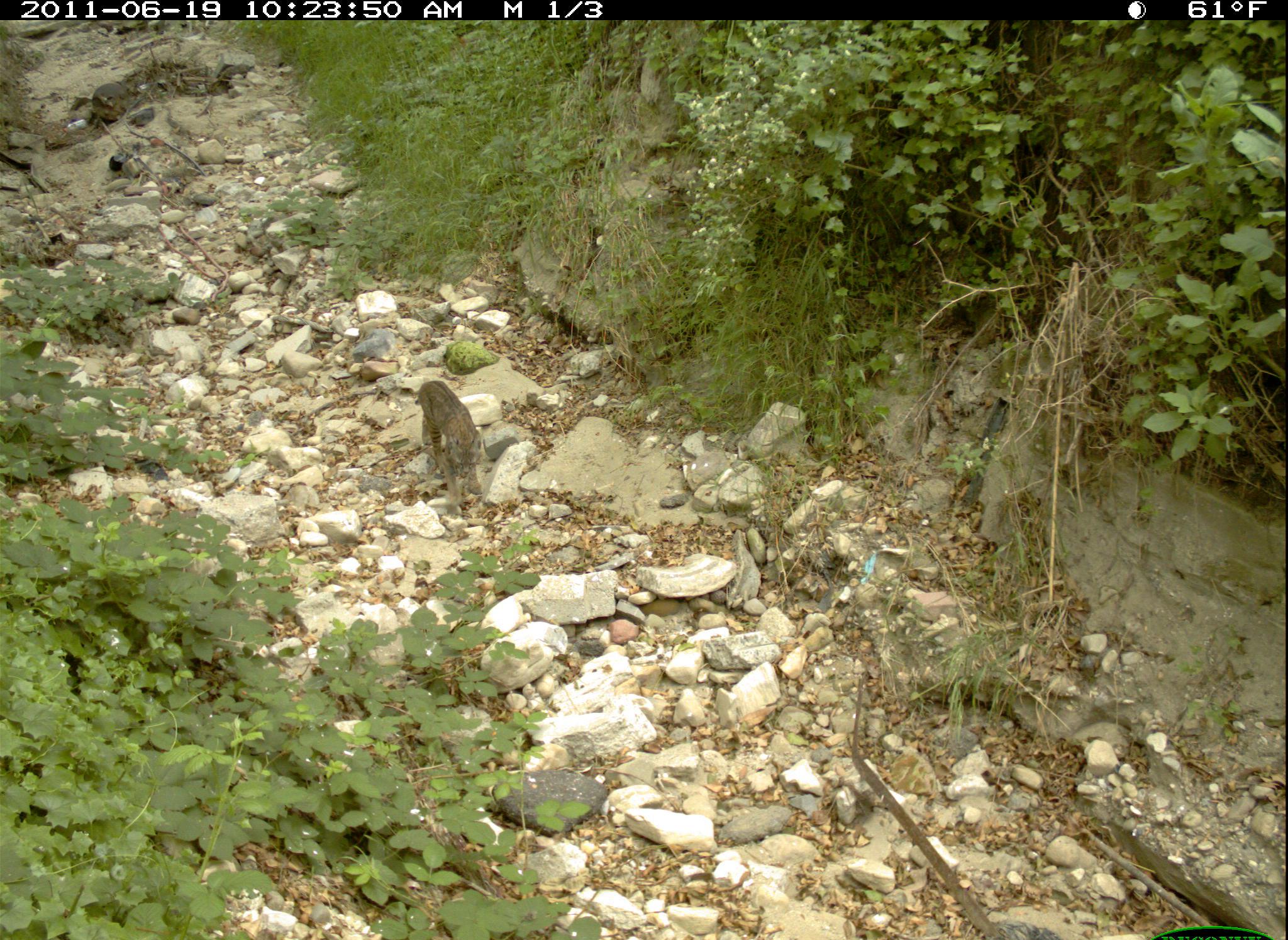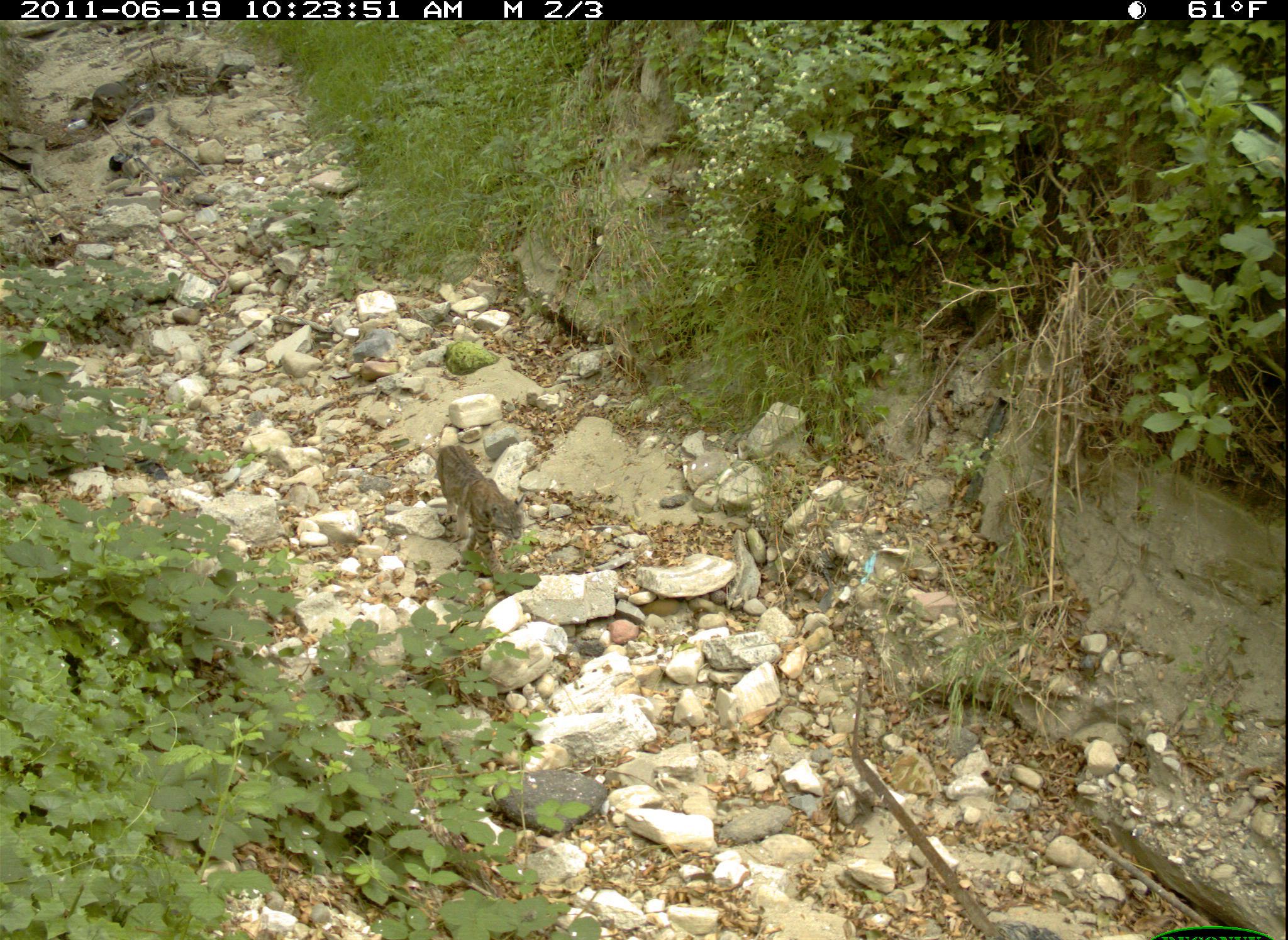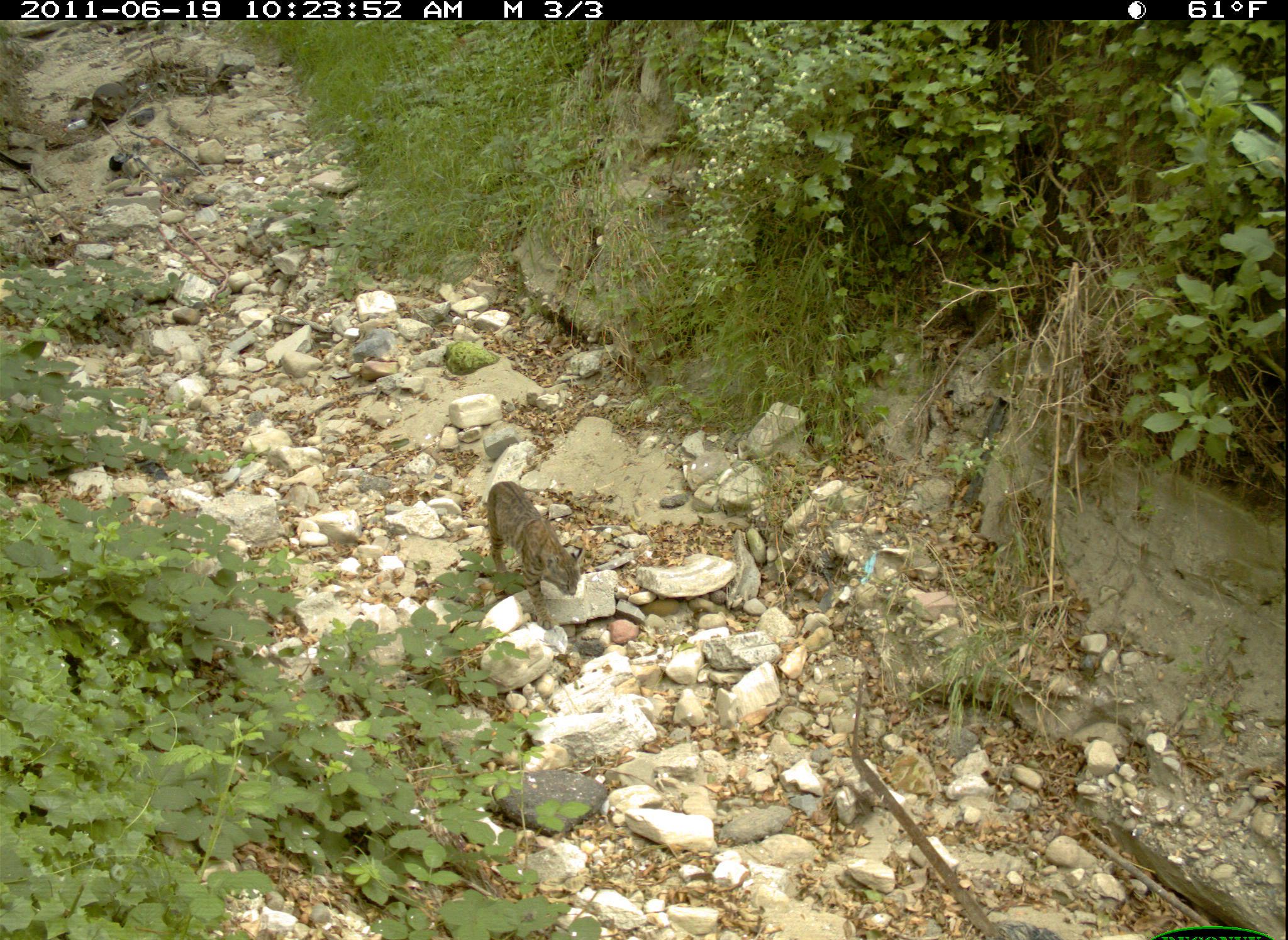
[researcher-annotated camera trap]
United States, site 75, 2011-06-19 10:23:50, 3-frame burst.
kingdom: Animalia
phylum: Chordata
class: Mammalia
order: Carnivora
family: Felidae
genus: Lynx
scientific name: Lynx rufus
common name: bobcat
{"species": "bobcat (Lynx rufus)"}